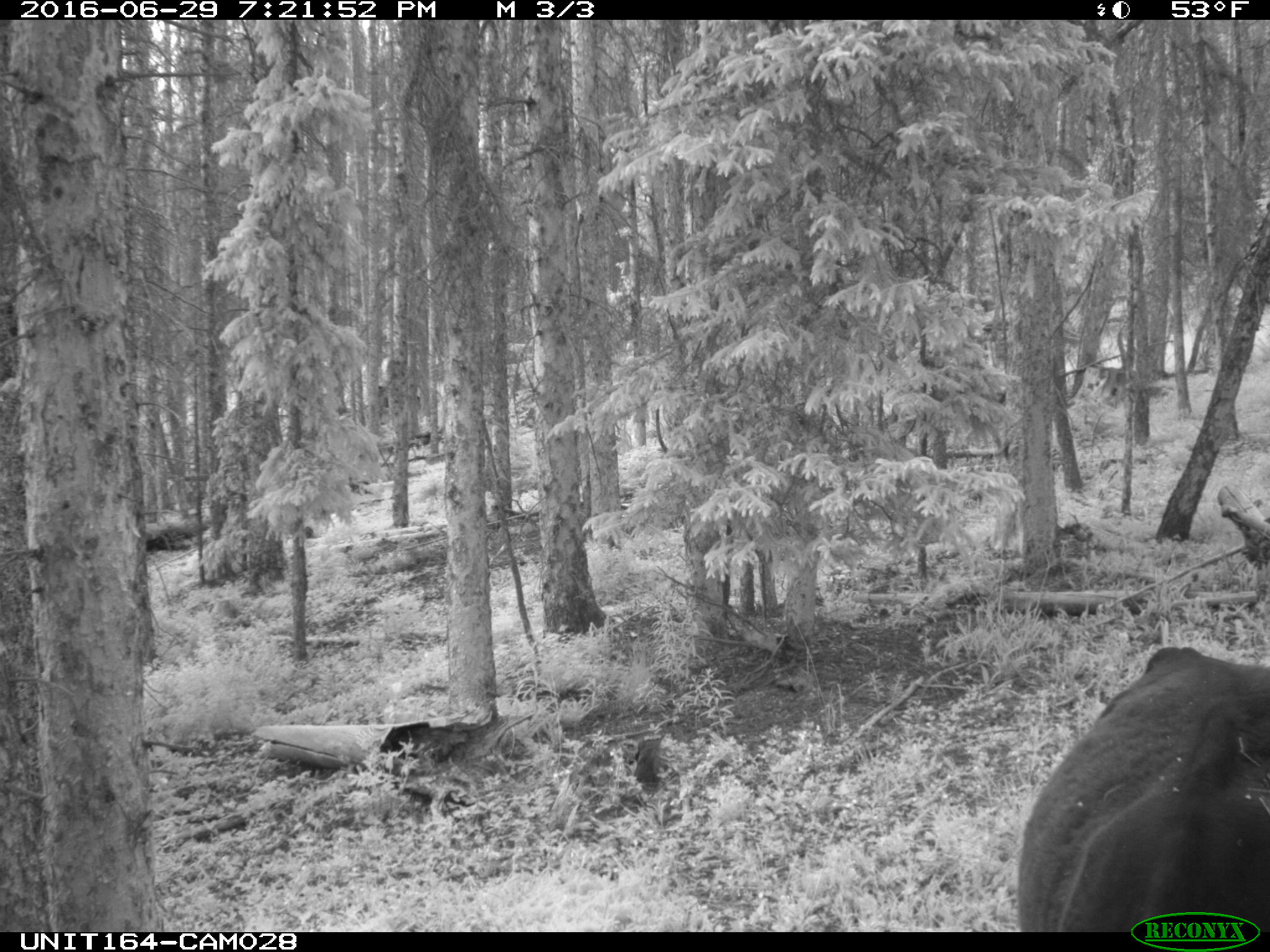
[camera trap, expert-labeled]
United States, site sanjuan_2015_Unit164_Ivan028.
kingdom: Animalia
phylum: Chordata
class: Mammalia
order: Artiodactyla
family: Bovidae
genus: Bos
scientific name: Bos taurus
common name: domestic cow